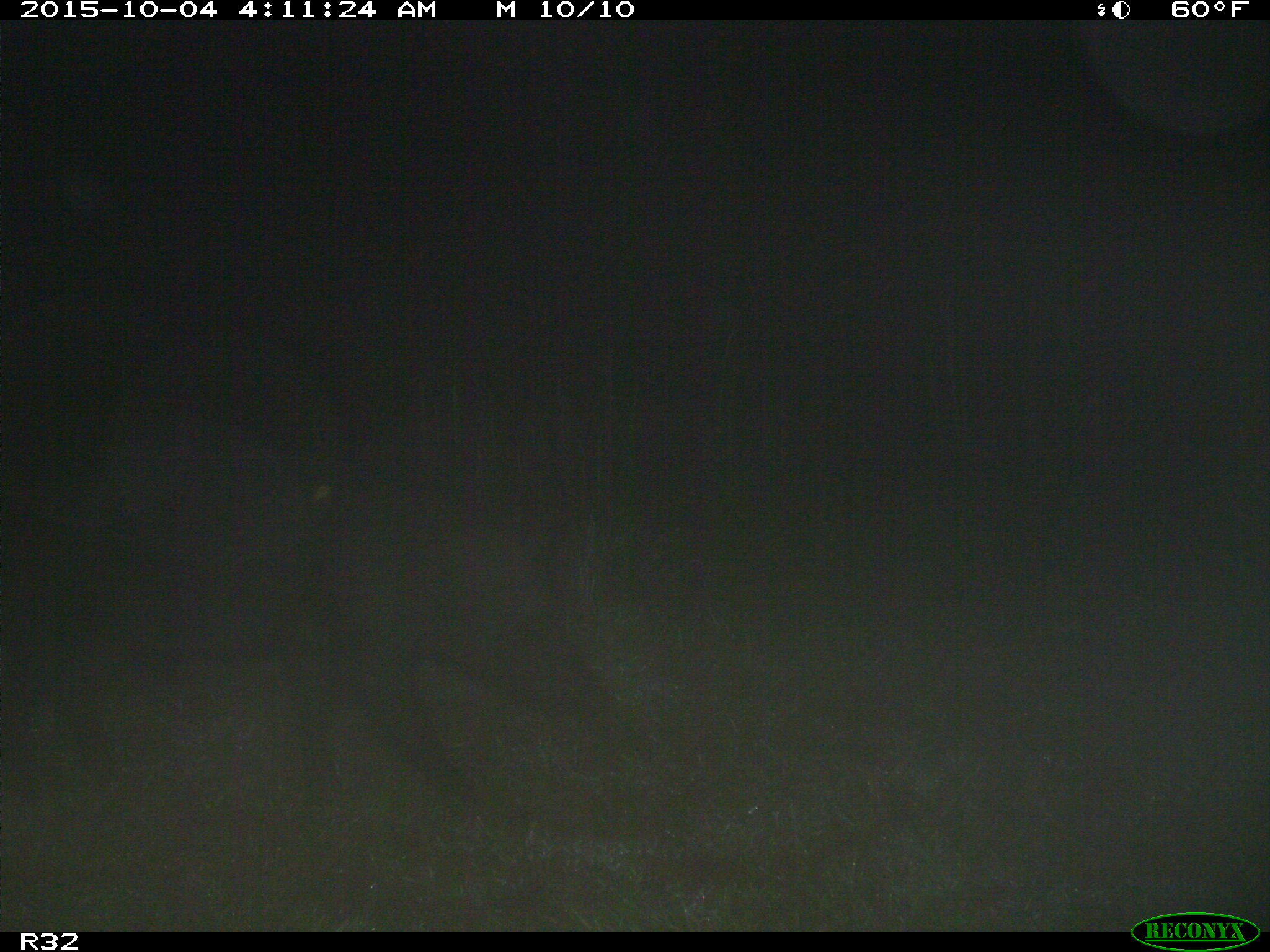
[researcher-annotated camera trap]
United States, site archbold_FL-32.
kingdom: Animalia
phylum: Chordata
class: Mammalia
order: Artiodactyla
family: Suidae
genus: Sus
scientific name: Sus scrofa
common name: wild boar